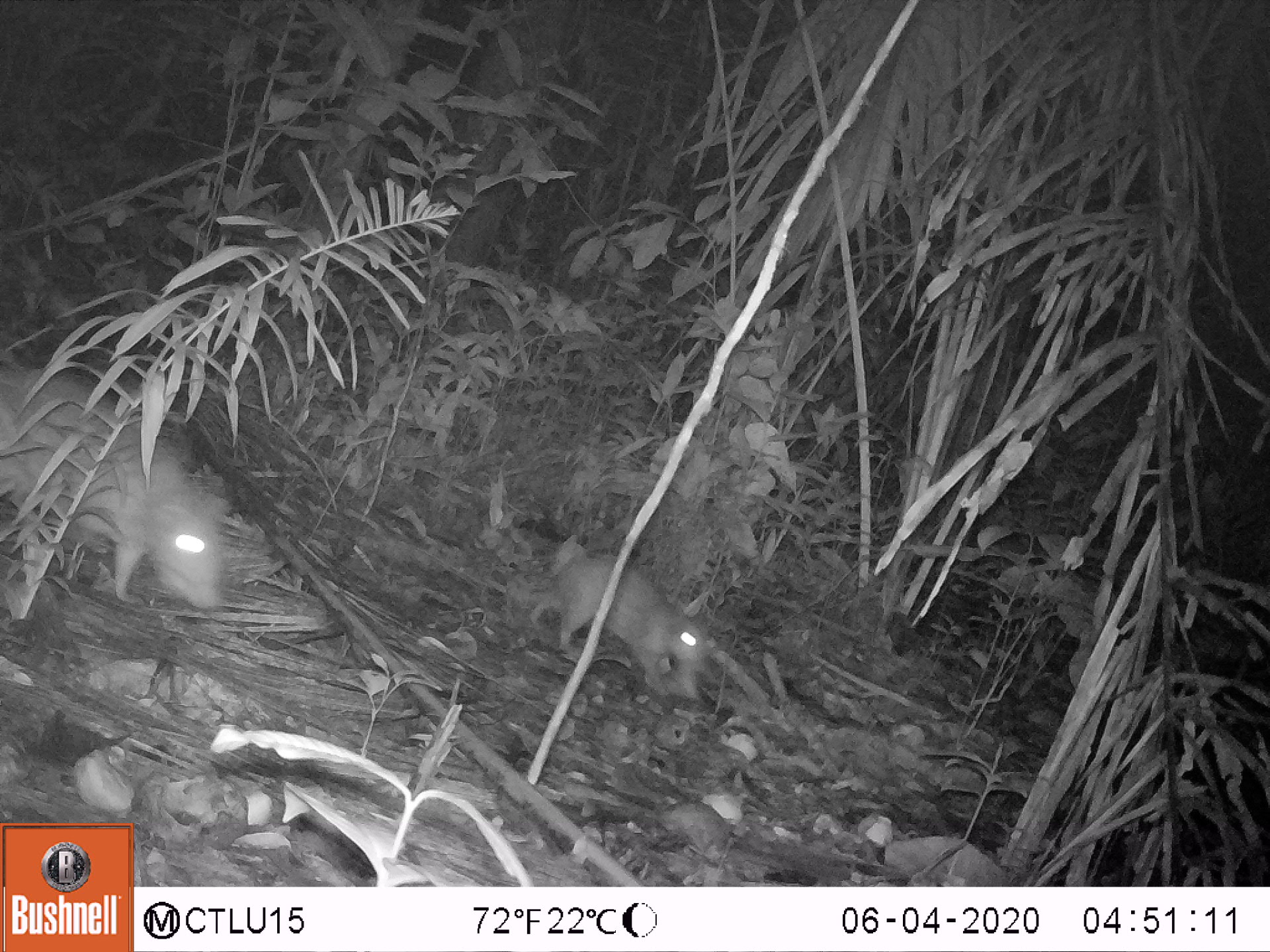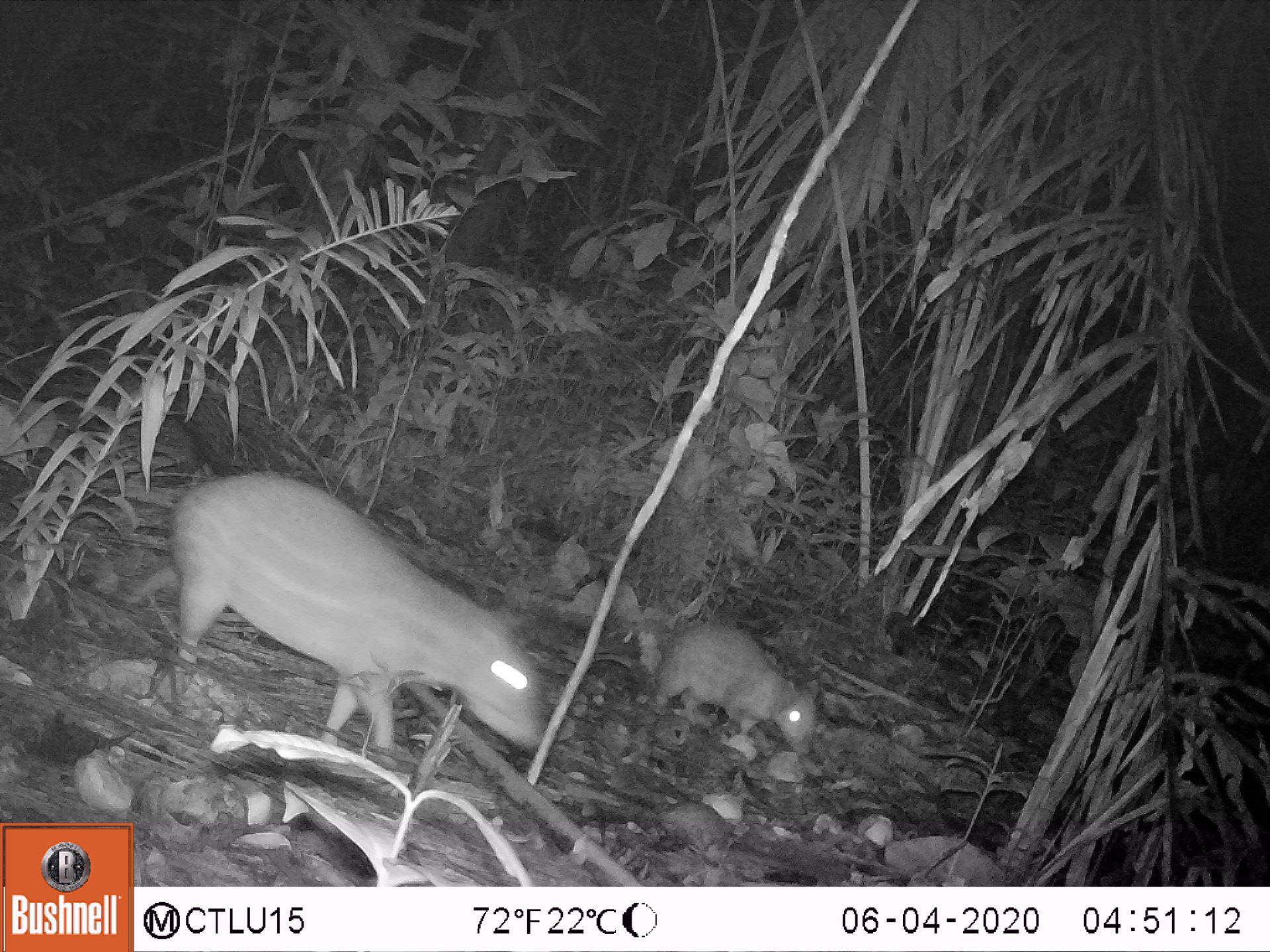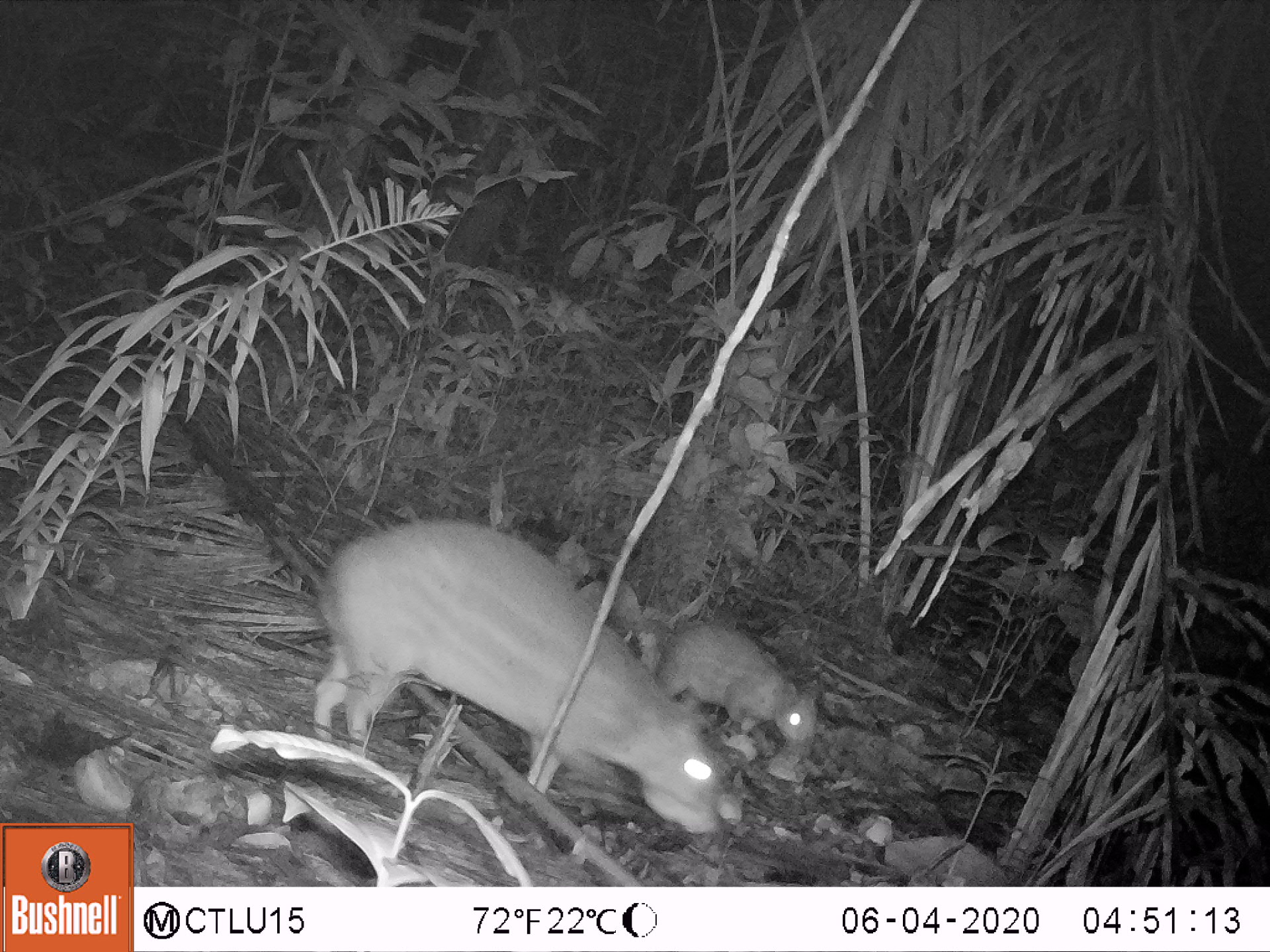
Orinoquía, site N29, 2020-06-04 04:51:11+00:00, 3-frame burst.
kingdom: Animalia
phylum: Chordata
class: Mammalia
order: Rodentia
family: Cuniculidae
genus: Cuniculus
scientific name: Cuniculus paca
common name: spotted paca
Spotted paca (Cuniculus paca).